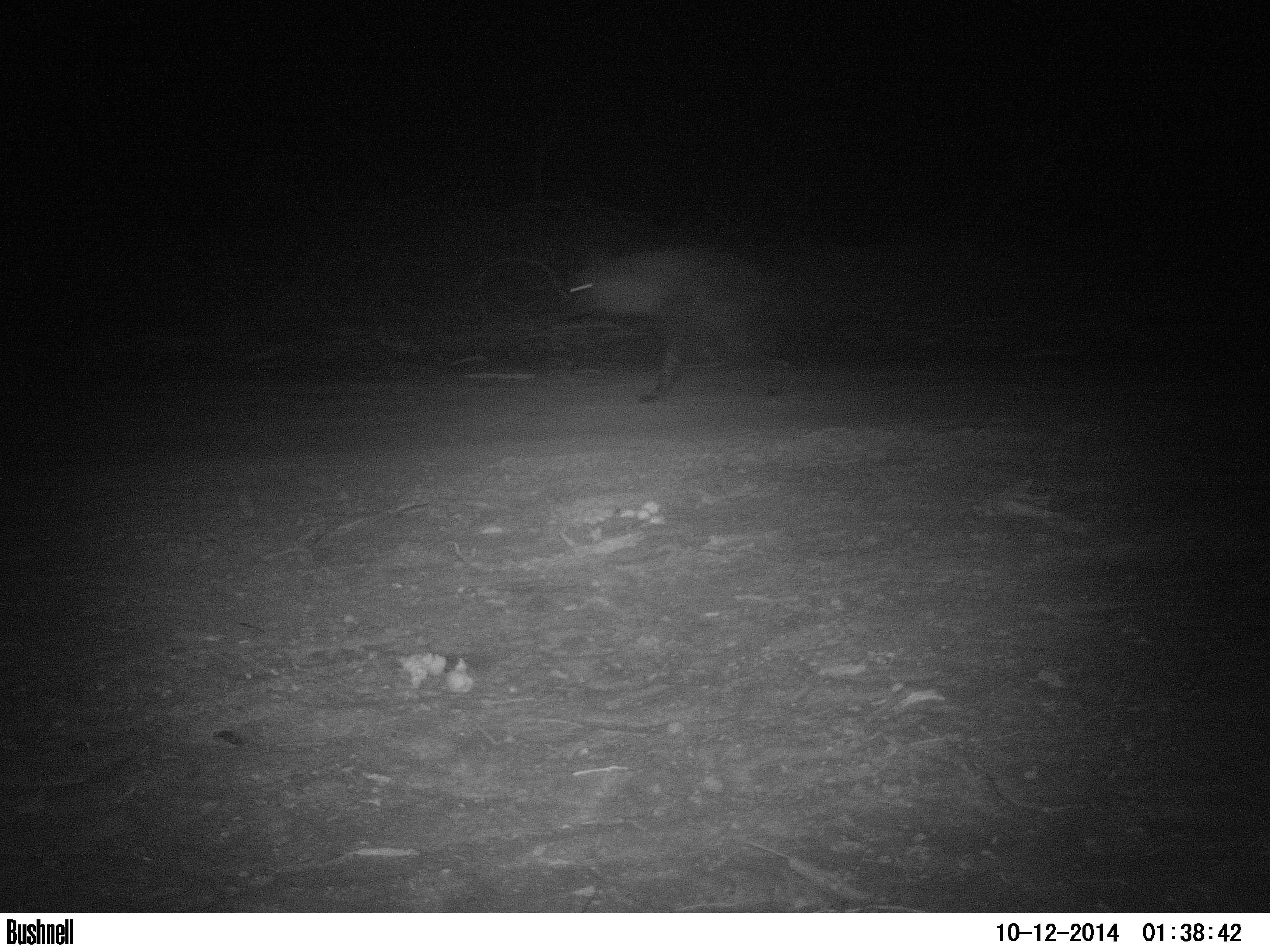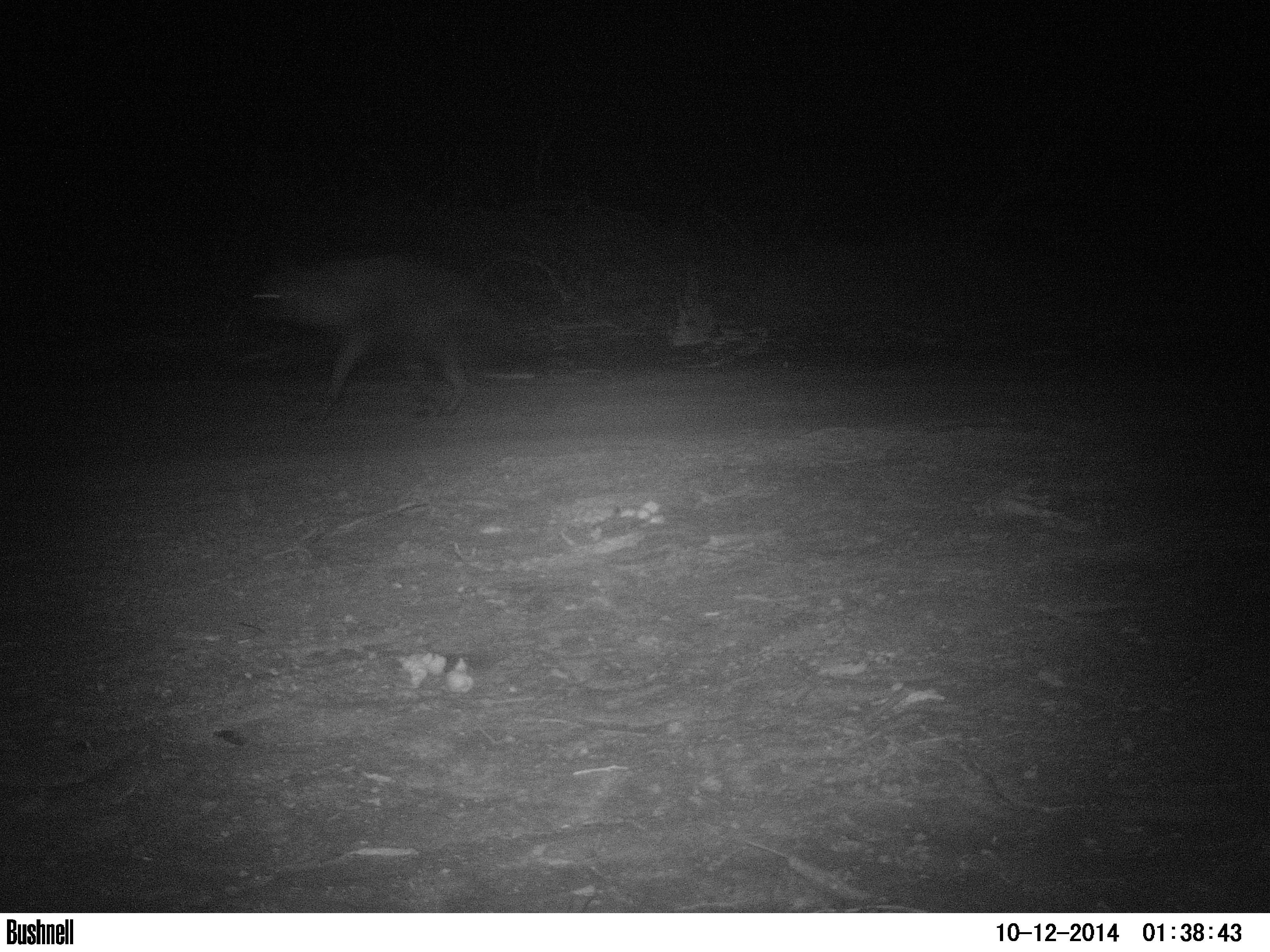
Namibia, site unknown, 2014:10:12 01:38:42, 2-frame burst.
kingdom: Animalia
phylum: Chordata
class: Mammalia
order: Carnivora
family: Hyaenidae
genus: Parahyaena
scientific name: Parahyaena brunnea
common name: brown hyena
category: hyaena brunnea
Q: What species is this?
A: Hyaena brunnea (brown hyena) (Parahyaena brunnea).